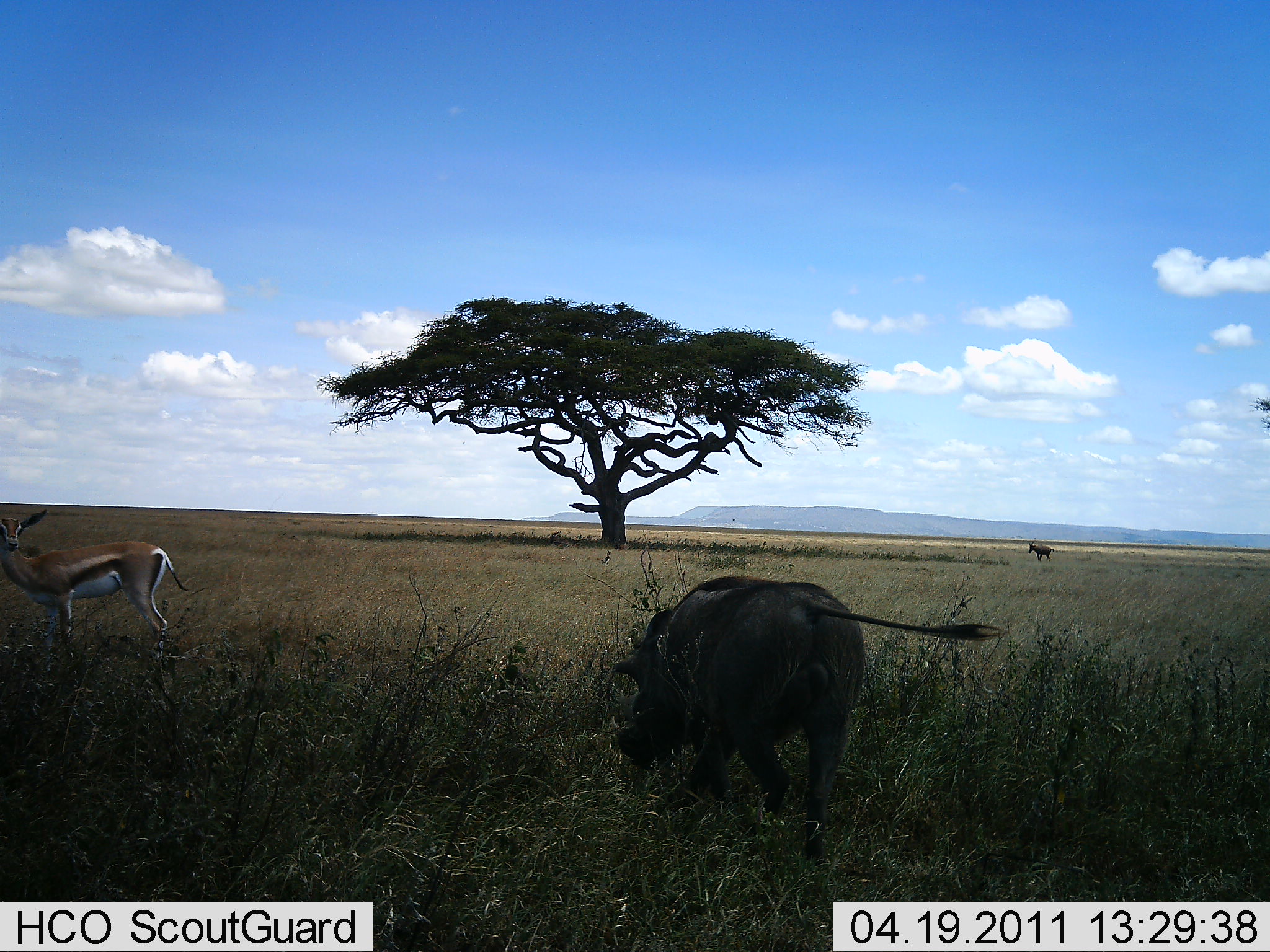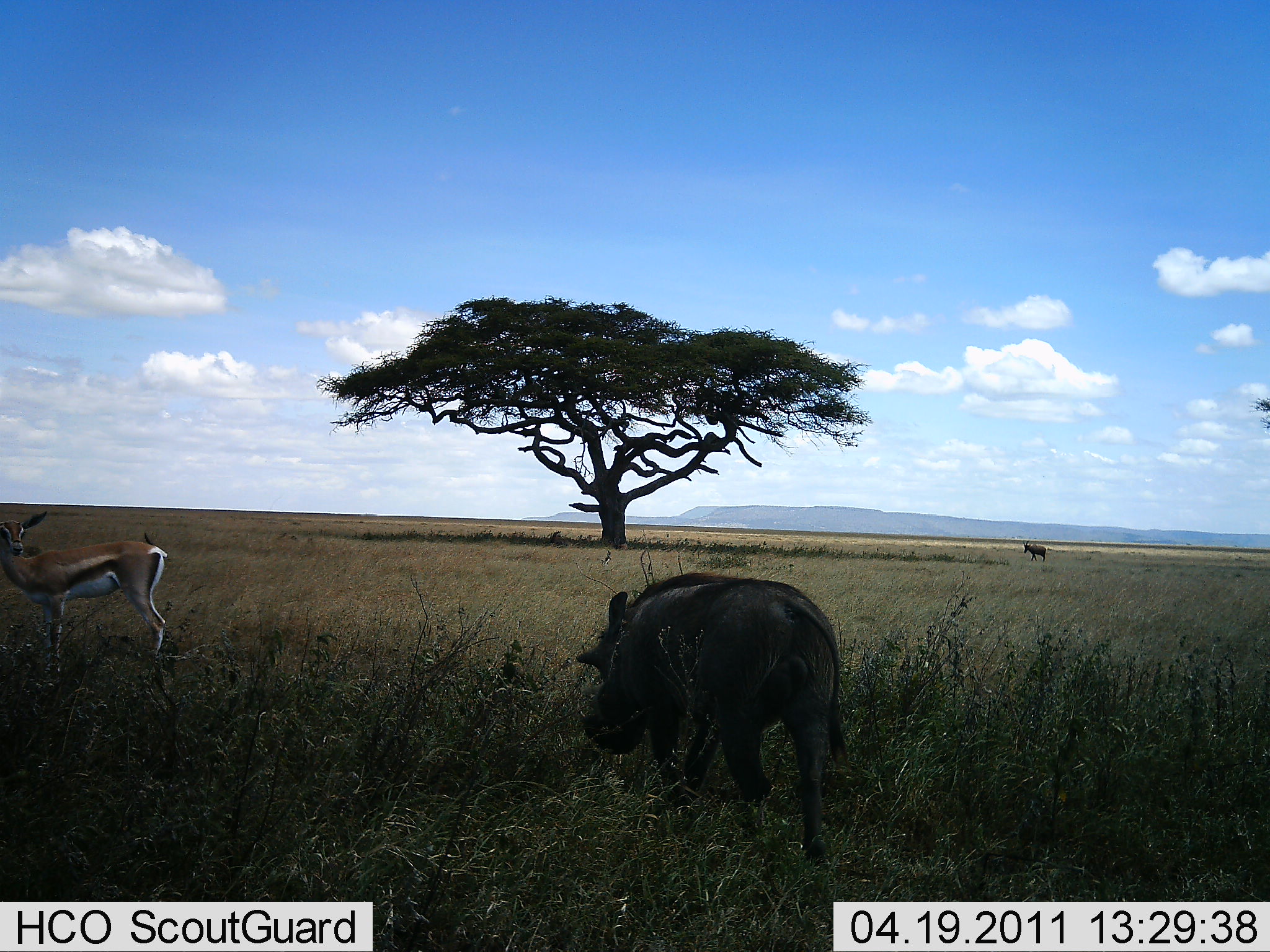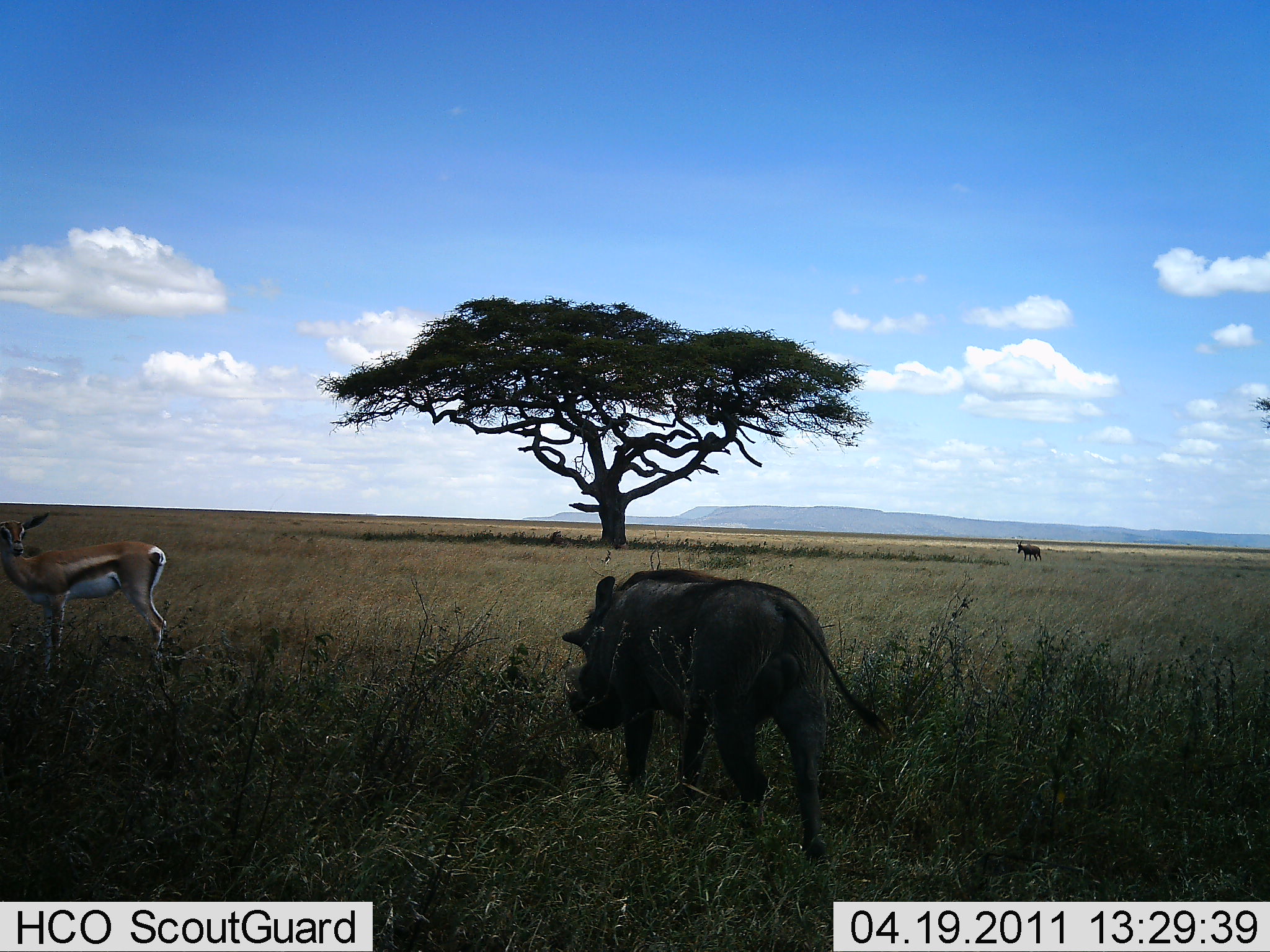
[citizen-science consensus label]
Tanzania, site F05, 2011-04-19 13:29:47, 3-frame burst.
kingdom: Animalia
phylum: Chordata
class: Mammalia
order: Artiodactyla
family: Bovidae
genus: Eudorcas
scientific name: Eudorcas thomsonii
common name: thomson's gazelle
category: gazellethomsons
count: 1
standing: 90%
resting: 0%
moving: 5%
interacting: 14%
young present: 0%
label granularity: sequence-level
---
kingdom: Animalia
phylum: Chordata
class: Mammalia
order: Artiodactyla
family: Suidae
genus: Phacochoerus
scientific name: Phacochoerus africanus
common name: warthog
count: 1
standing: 5%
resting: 0%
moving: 90%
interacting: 14%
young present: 0%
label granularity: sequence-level